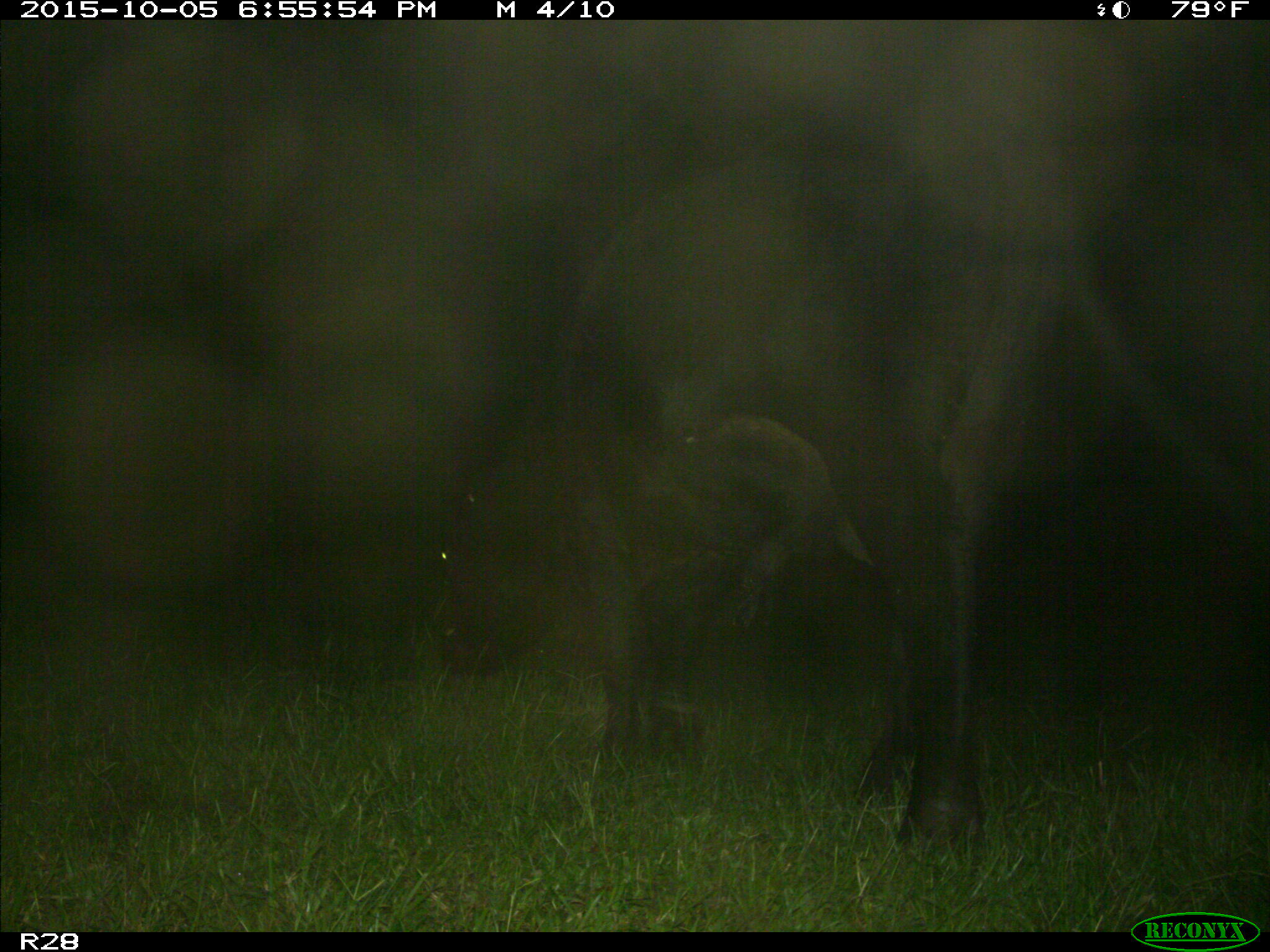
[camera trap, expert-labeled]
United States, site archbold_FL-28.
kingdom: Animalia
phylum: Chordata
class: Mammalia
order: Artiodactyla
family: Bovidae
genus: Bos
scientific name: Bos taurus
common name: domestic cow